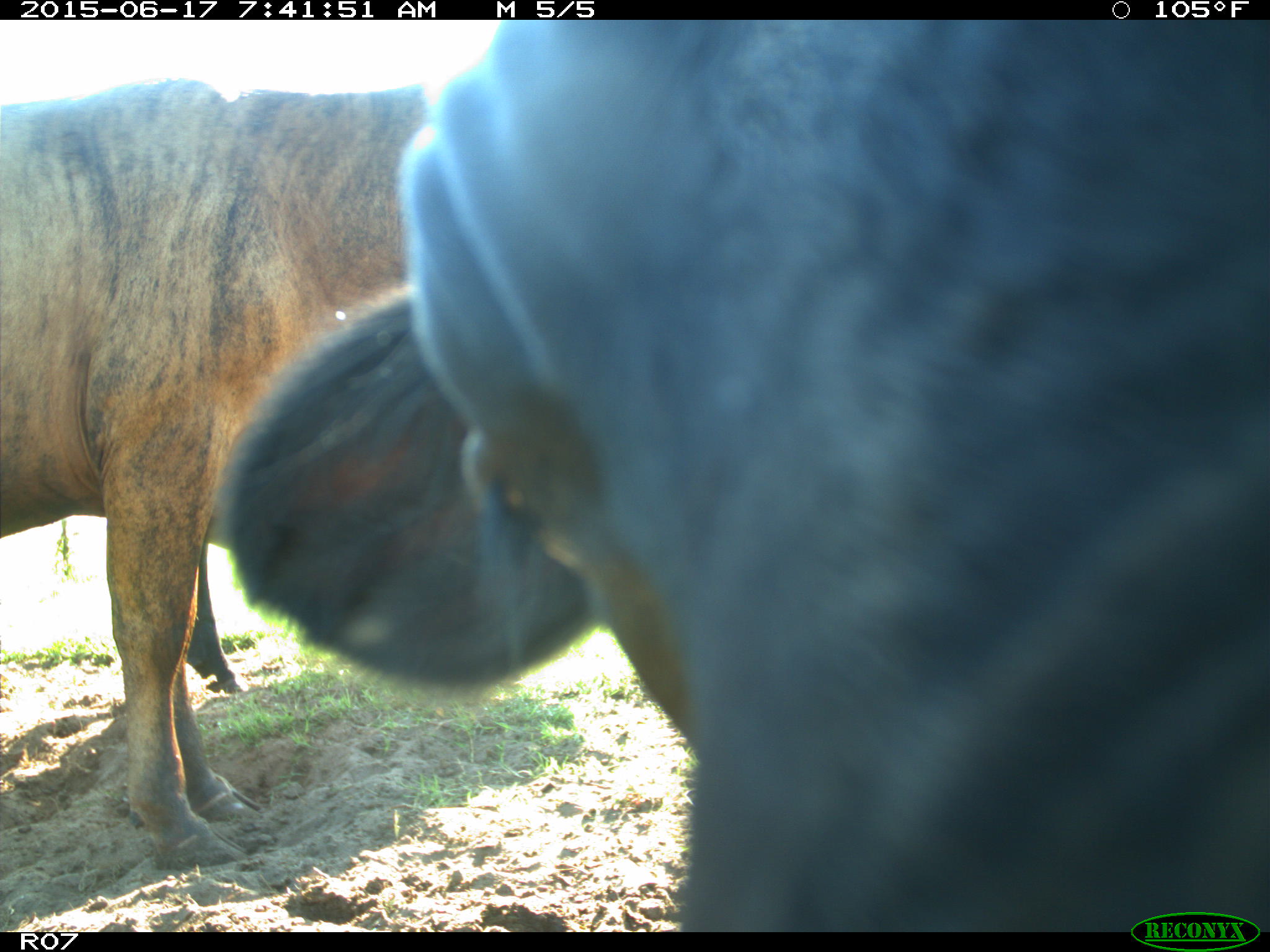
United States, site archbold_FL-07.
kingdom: Animalia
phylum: Chordata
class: Mammalia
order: Artiodactyla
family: Bovidae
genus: Bos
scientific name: Bos taurus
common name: domestic cow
Bos taurus (domestic cow).